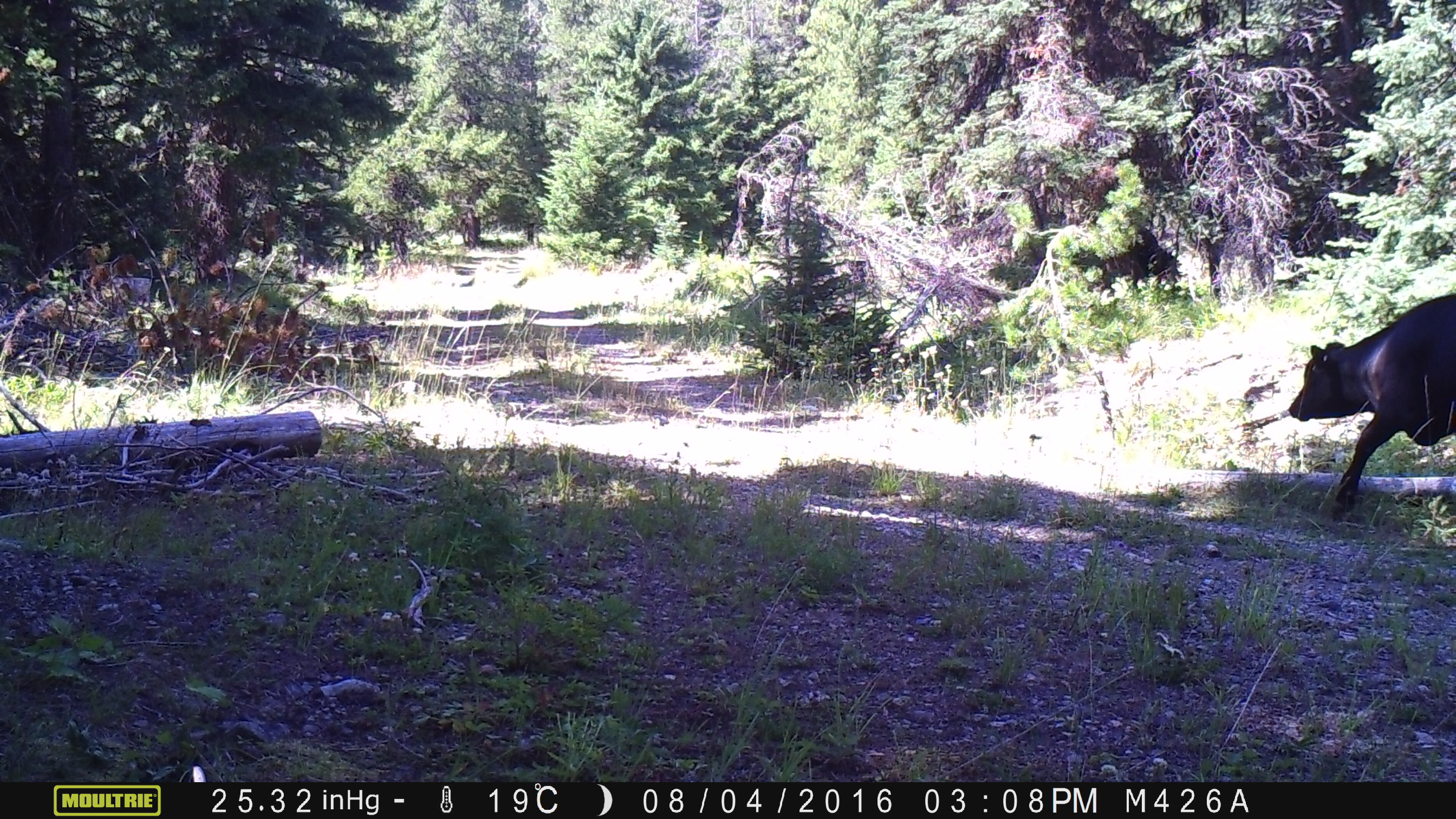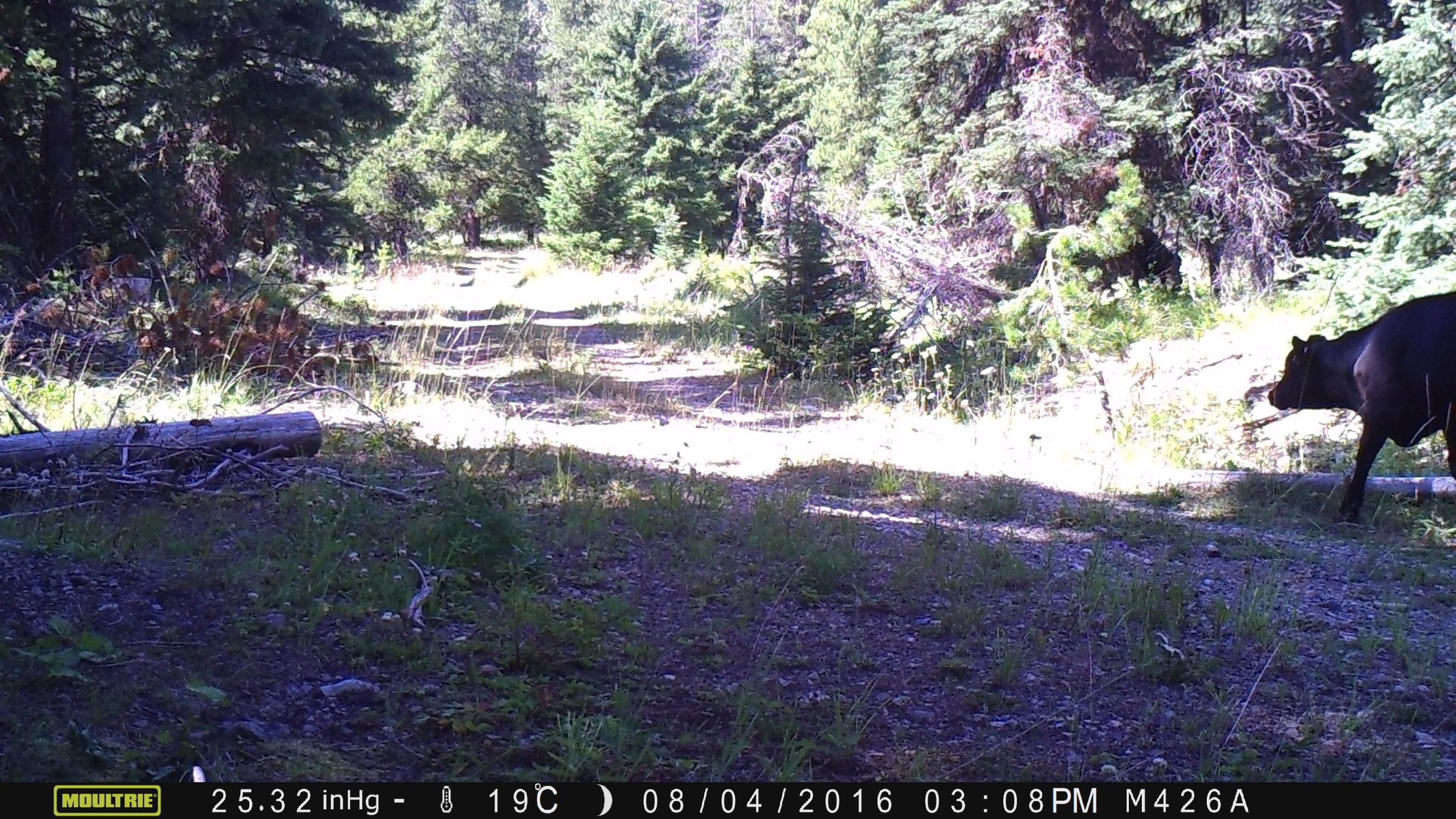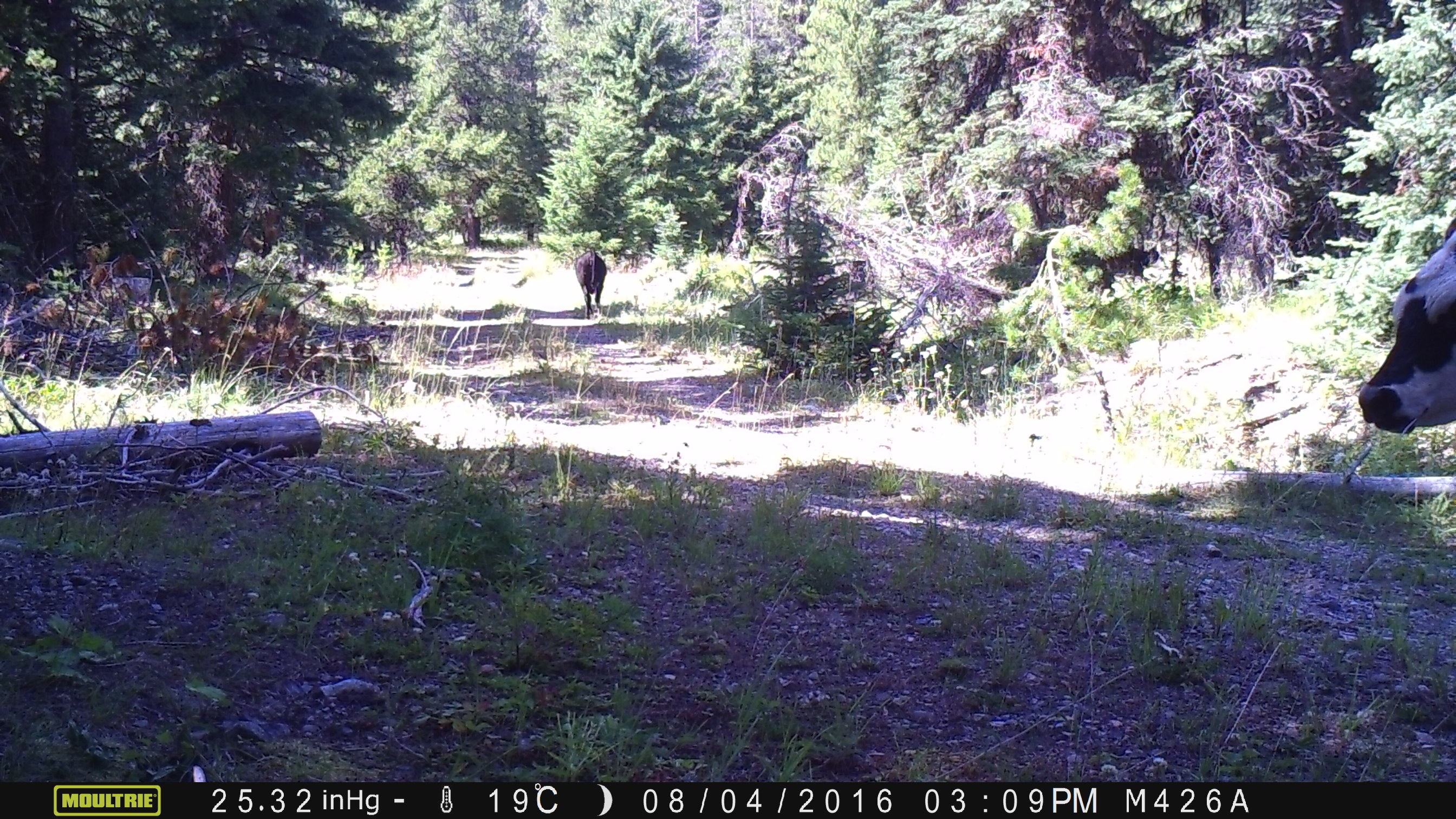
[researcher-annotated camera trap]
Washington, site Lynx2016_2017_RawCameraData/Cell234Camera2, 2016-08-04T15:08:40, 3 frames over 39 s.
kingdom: Animalia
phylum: Chordata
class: Mammalia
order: Artiodactyla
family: Bovidae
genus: Bos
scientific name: Bos taurus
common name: domestic cattle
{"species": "domestic cattle (Bos taurus)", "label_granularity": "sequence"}